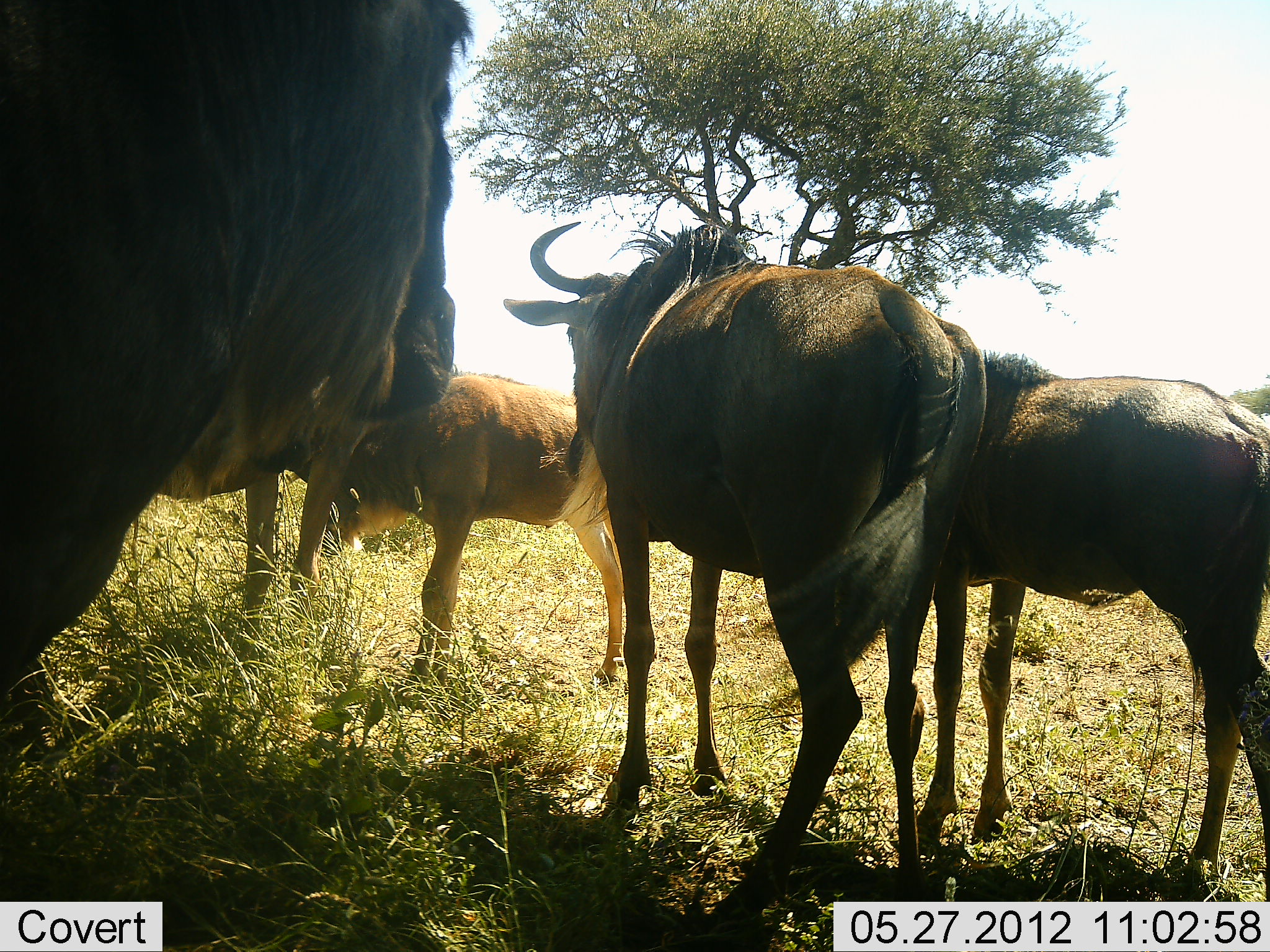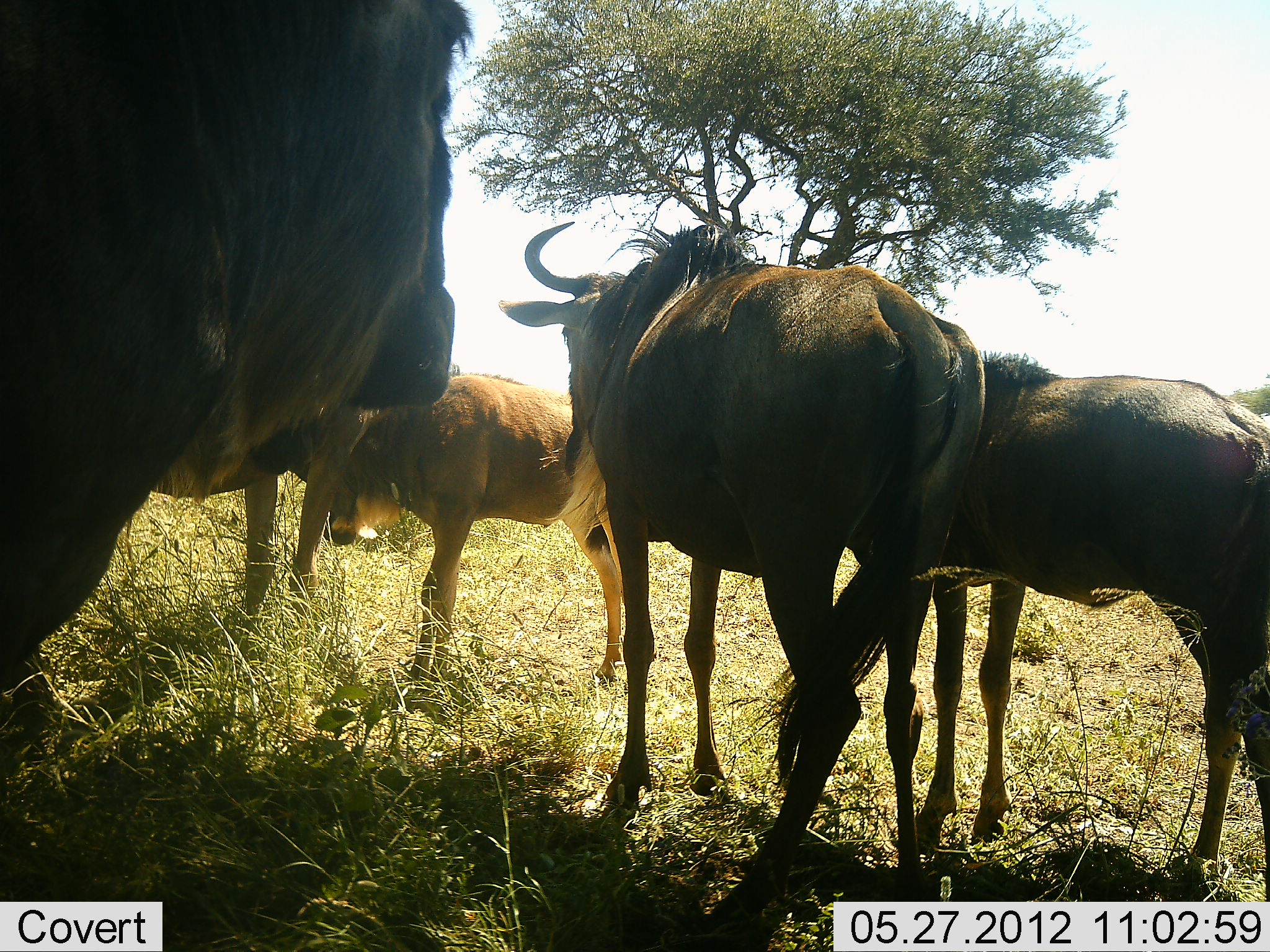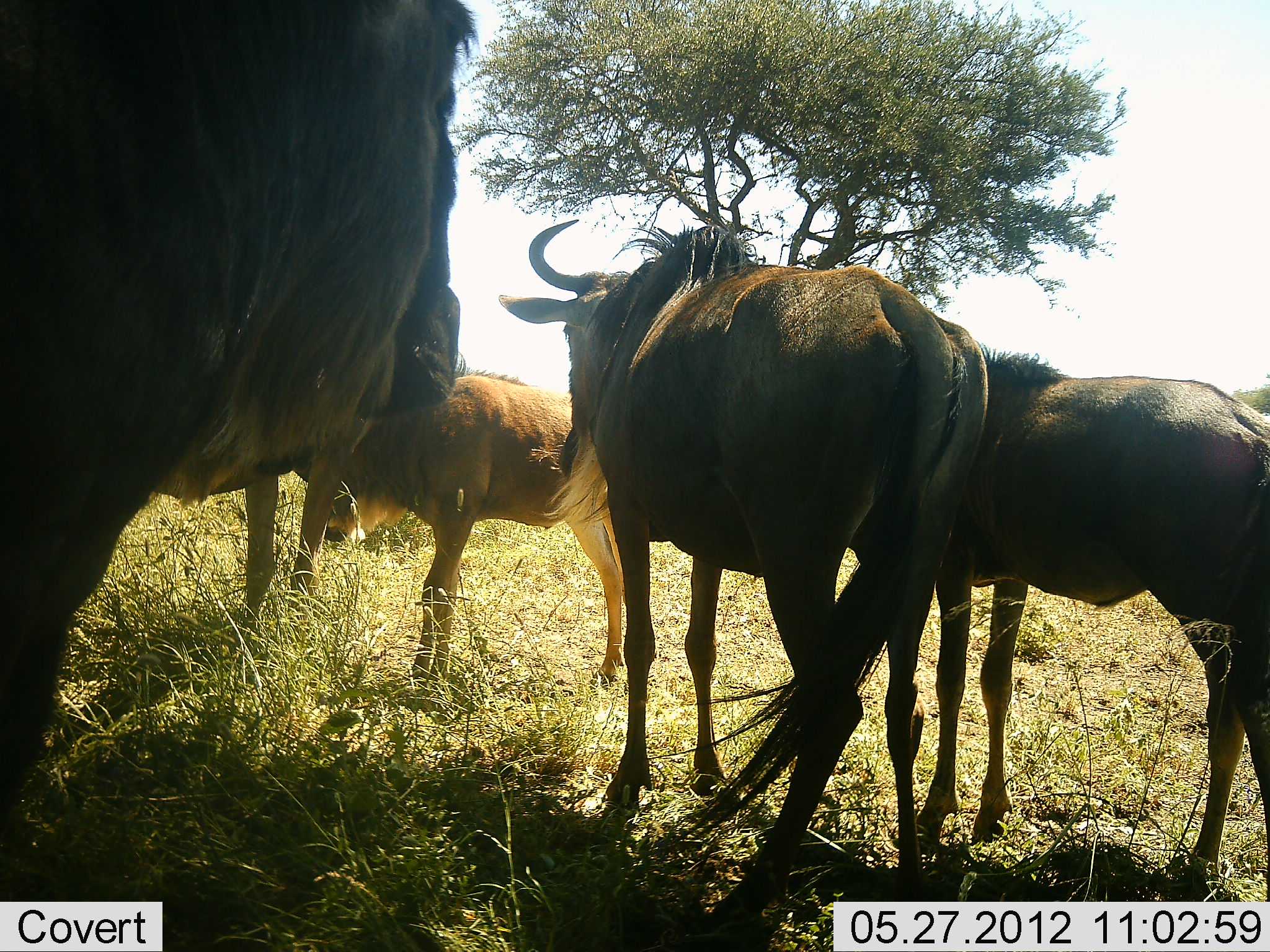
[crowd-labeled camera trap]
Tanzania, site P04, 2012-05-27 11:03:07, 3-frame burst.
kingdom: Animalia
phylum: Chordata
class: Mammalia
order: Artiodactyla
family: Bovidae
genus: Connochaetes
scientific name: Connochaetes taurinus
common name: blue wildebeest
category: wildebeest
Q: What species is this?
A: Wildebeest (blue wildebeest) (Connochaetes taurinus).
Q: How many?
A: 5.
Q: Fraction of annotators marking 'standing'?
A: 100%.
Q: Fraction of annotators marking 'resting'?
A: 0%.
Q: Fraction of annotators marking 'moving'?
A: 0%.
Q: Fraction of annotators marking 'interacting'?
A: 0%.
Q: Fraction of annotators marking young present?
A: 60%.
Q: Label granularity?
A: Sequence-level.